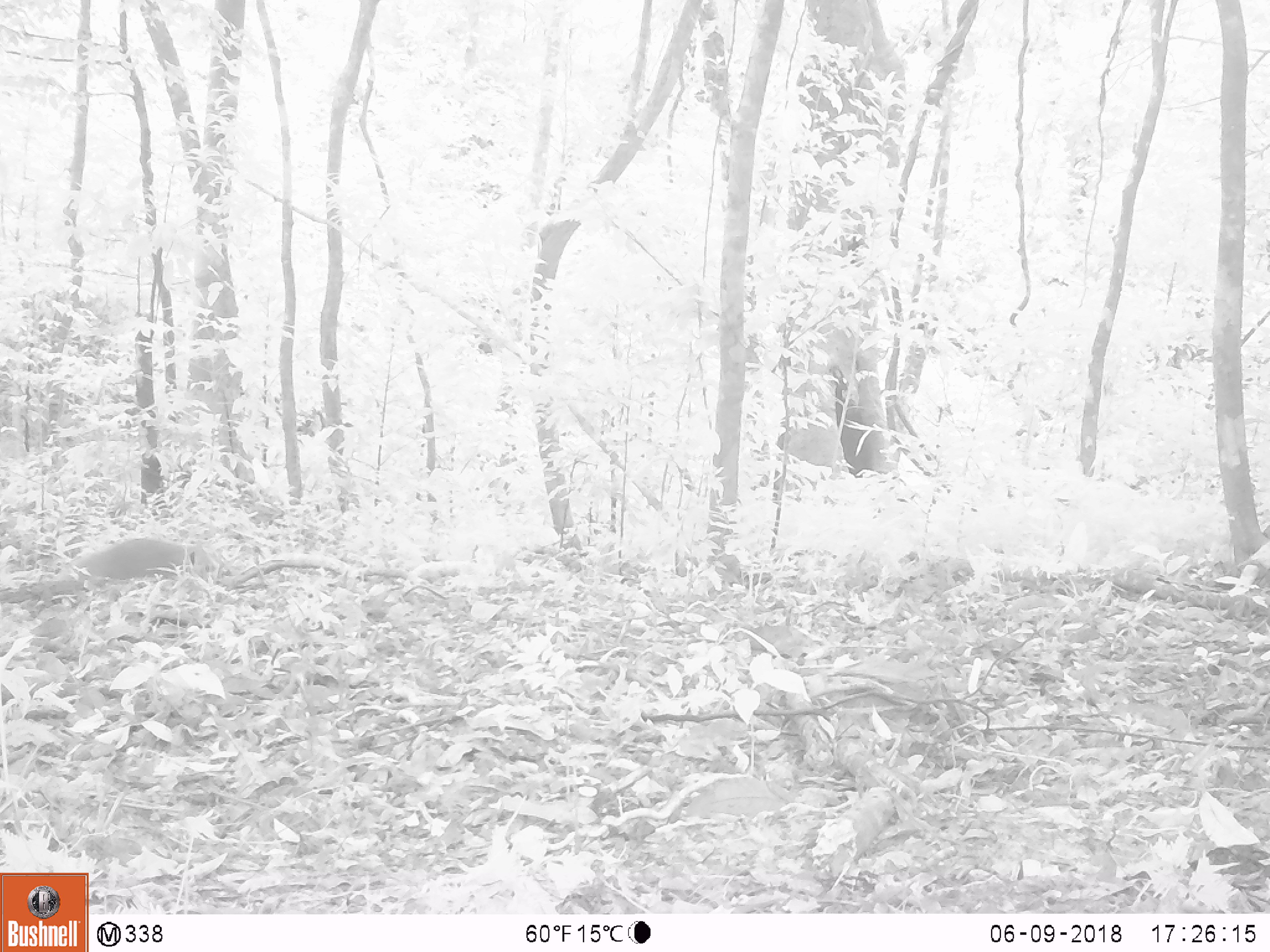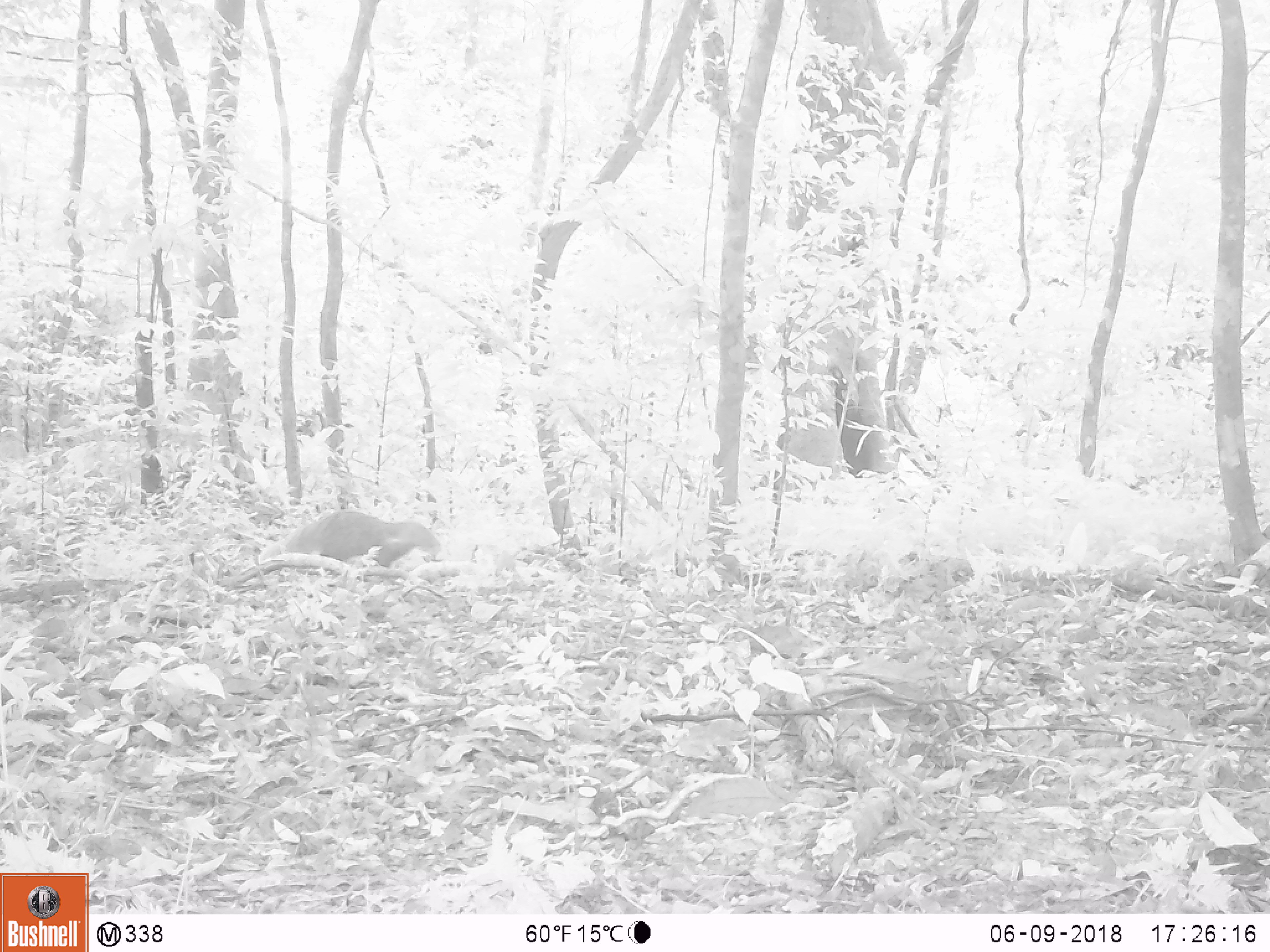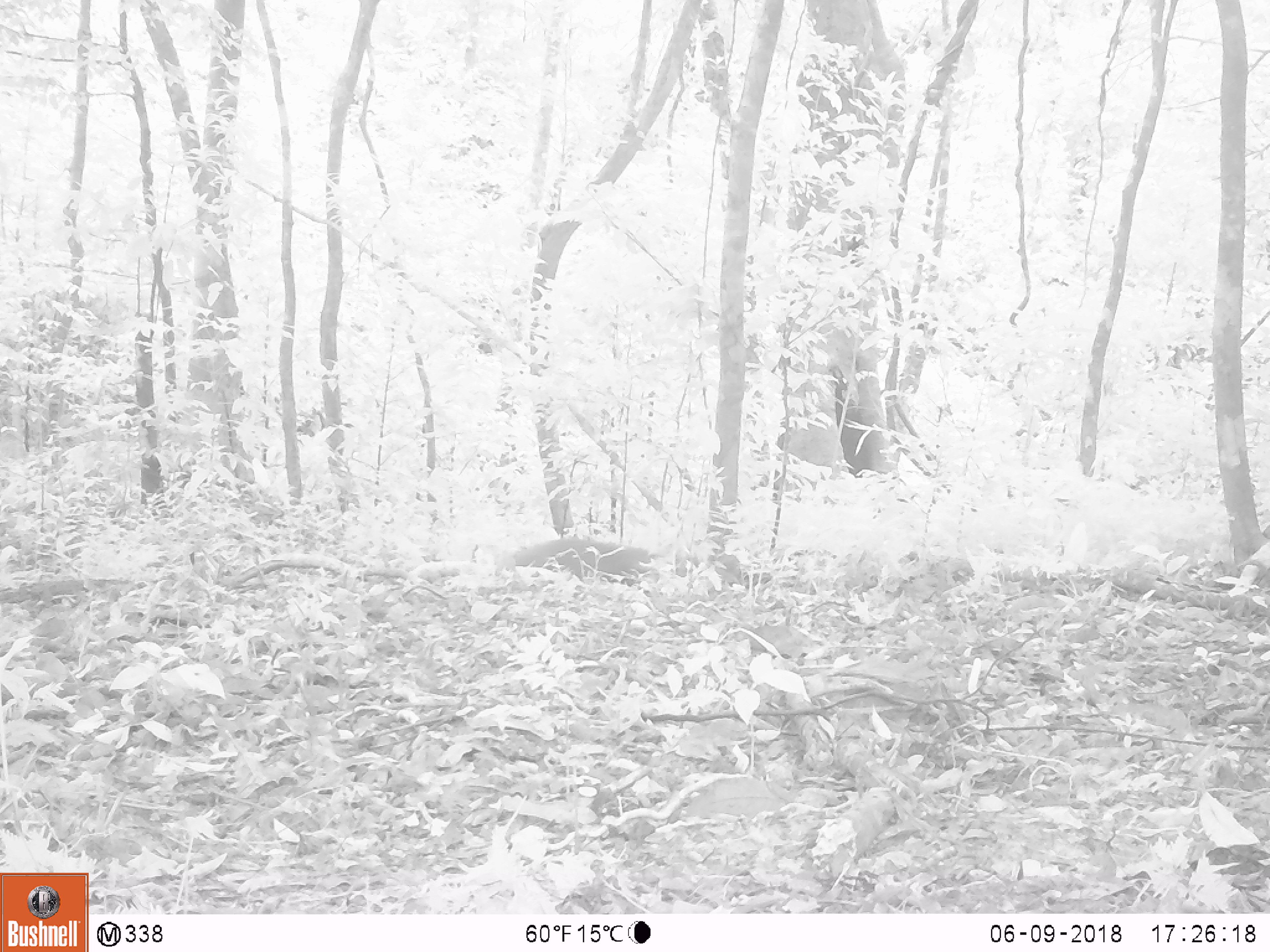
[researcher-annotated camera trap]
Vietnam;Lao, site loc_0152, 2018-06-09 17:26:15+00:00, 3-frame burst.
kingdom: Animalia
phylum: Chordata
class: Mammalia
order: Carnivora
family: Herpestidae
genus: Urva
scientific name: Urva urva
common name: crab-eating mongoose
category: crab eating mongoose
Crab eating mongoose (crab-eating mongoose) (Urva urva). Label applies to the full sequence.